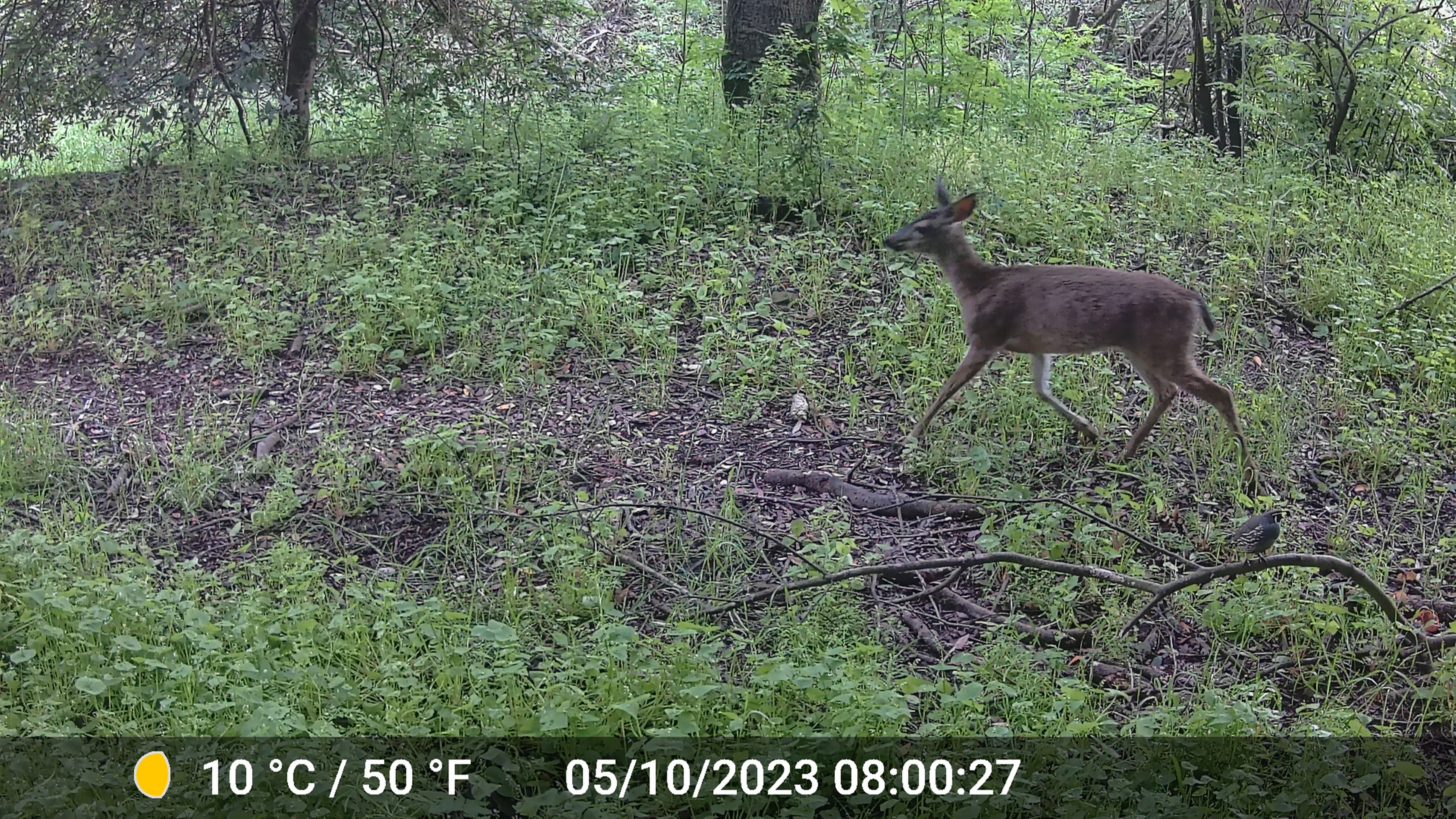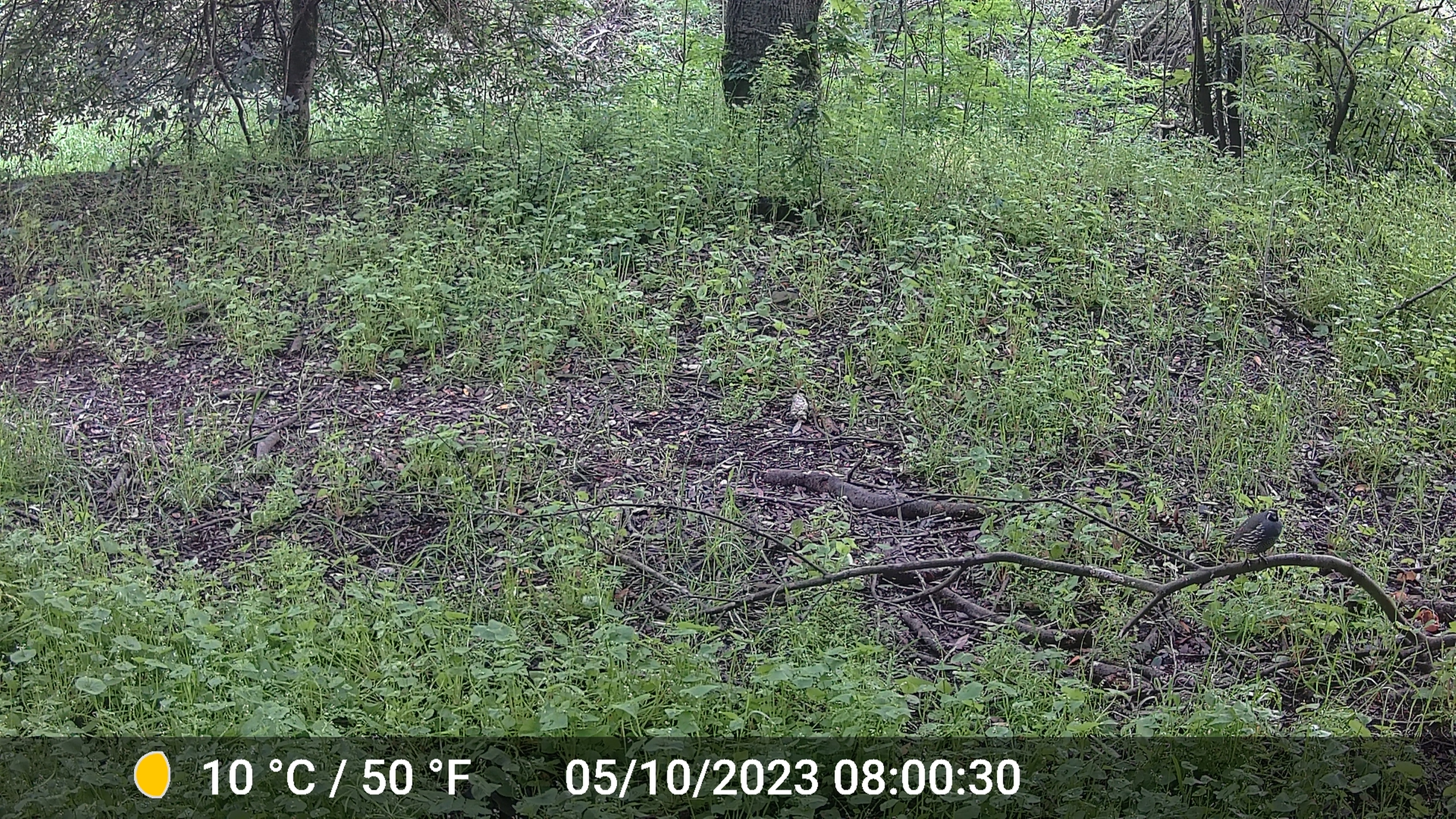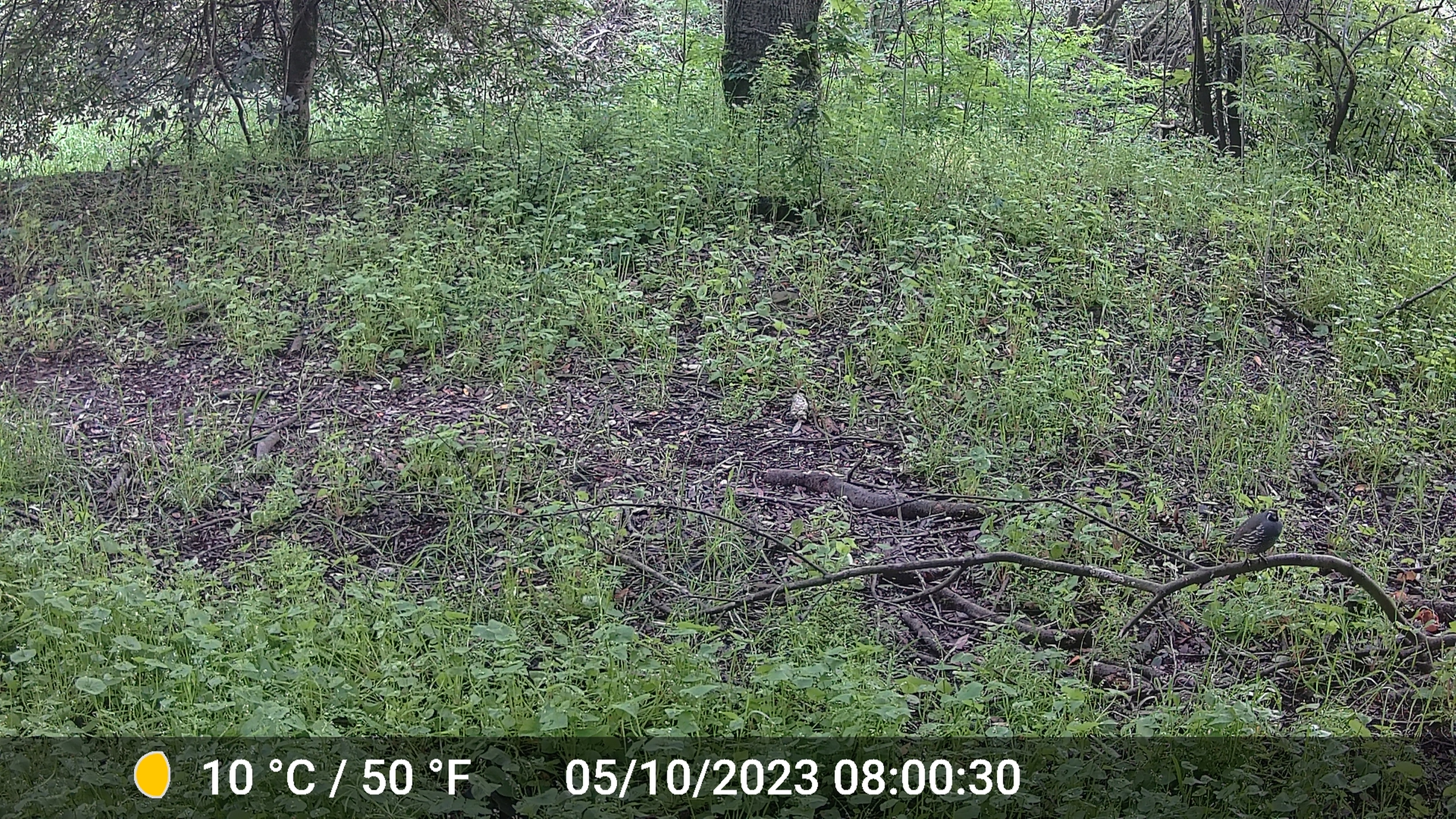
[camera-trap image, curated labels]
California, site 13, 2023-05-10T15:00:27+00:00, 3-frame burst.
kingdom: Animalia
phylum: Chordata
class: Mammalia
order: Artiodactyla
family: Cervidae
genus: Odocoileus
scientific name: Odocoileus hemionus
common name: mule deer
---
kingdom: Animalia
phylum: Chordata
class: Aves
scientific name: Aves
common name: bird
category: unknown bird